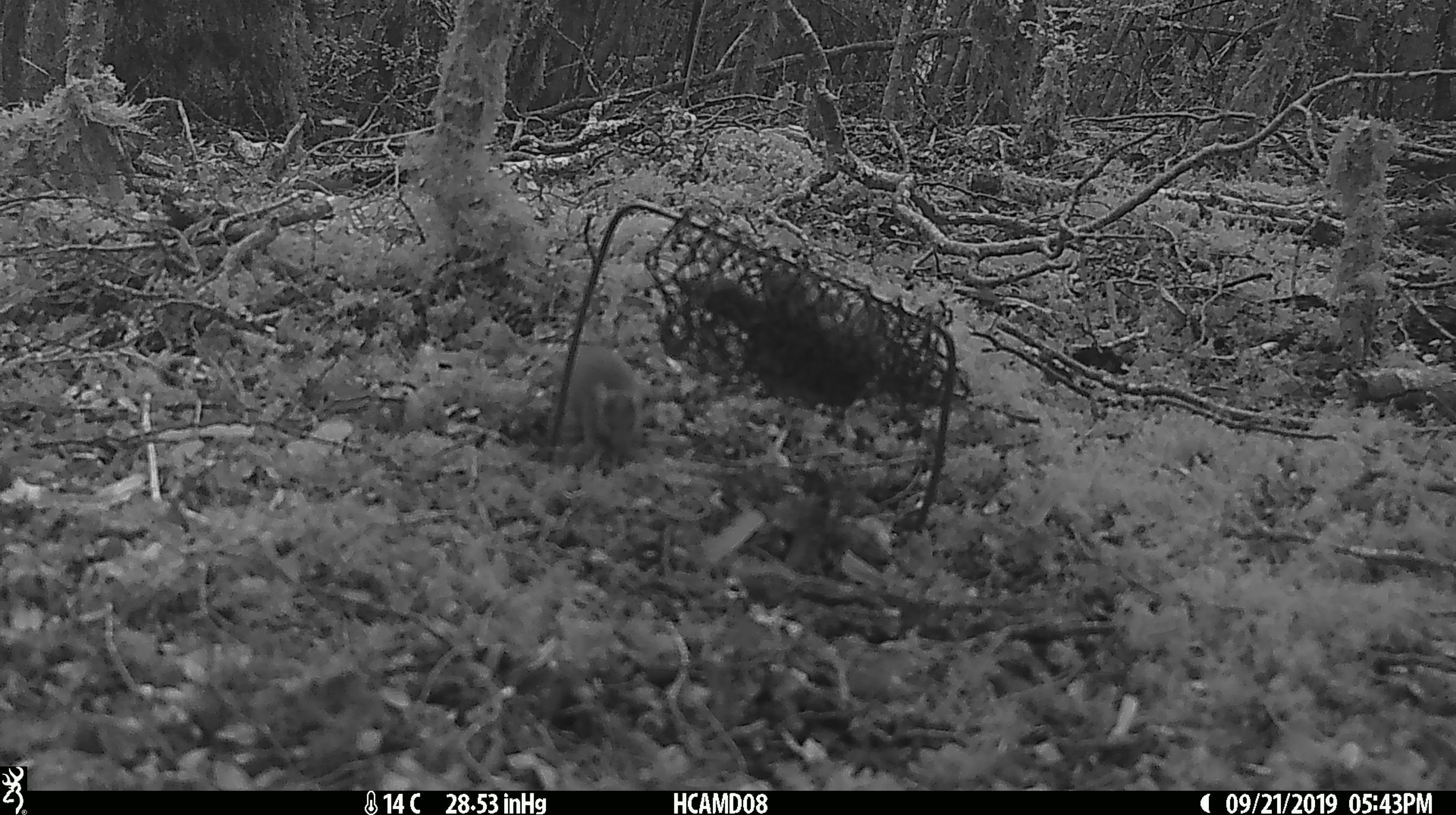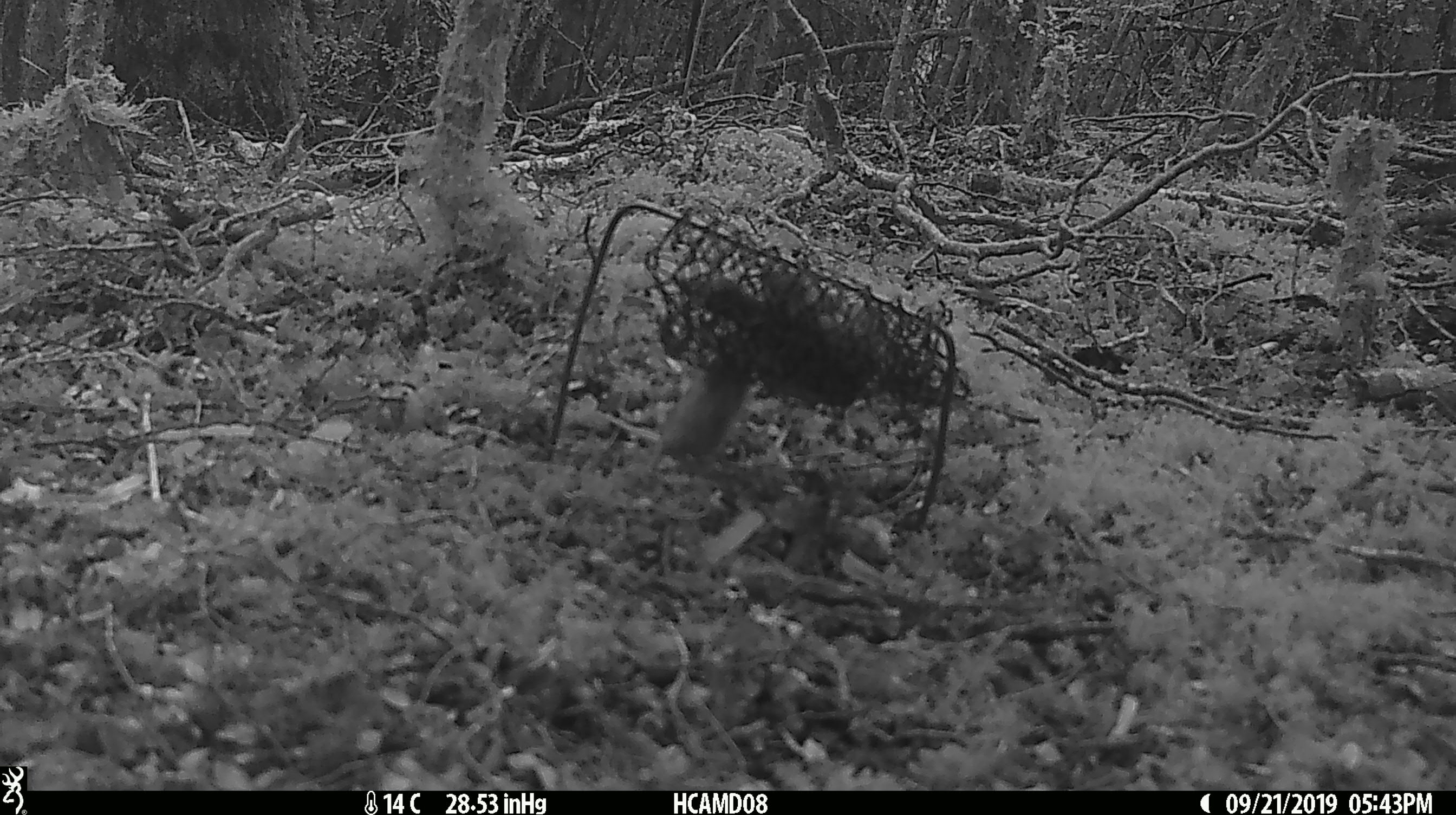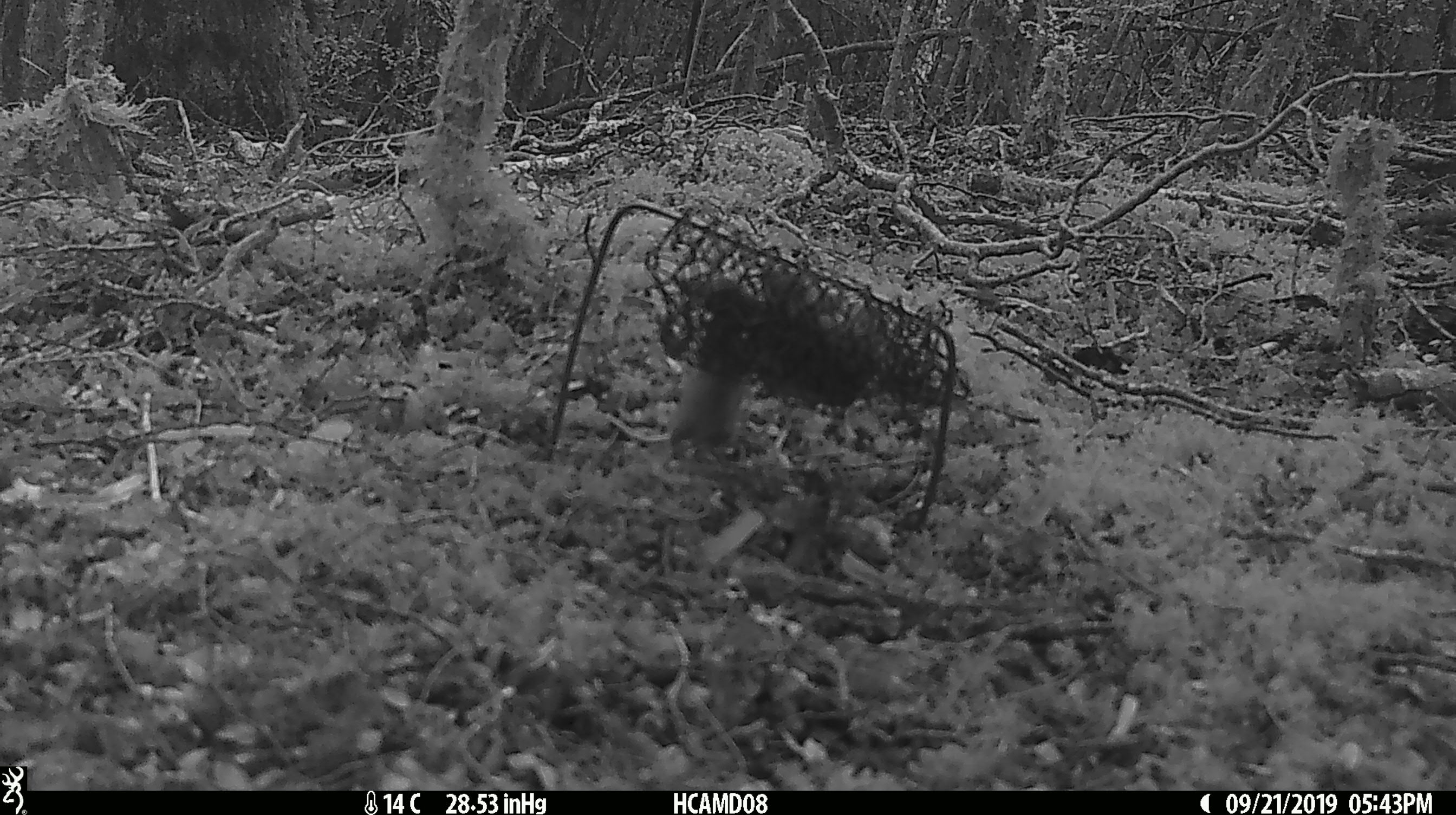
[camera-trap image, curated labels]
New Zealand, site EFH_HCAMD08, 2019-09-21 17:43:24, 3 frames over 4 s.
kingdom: Animalia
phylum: Chordata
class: Mammalia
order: Rodentia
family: Muridae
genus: Mus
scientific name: Mus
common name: mouse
Mouse (Mus).